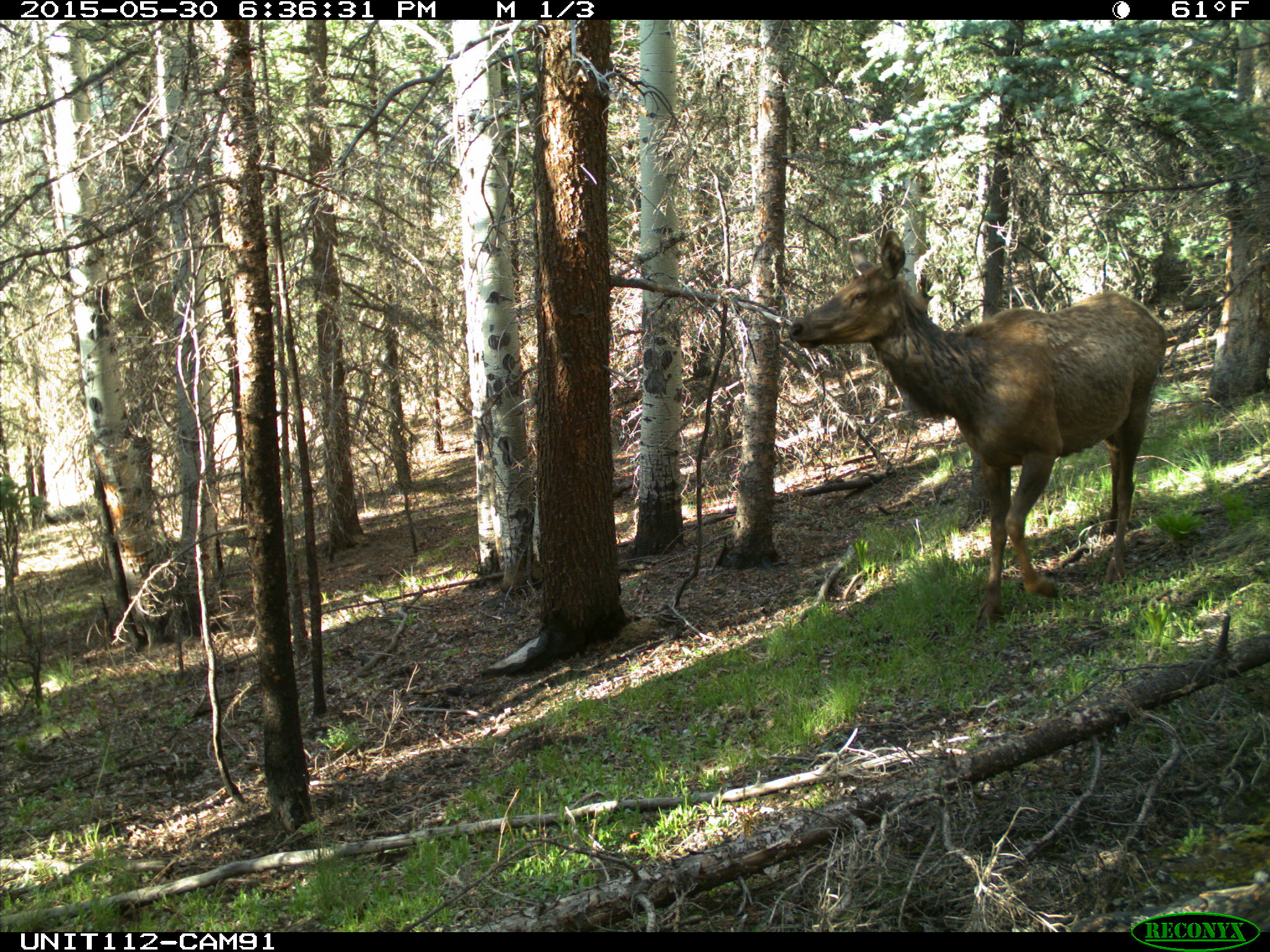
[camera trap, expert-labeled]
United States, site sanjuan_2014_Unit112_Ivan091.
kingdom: Animalia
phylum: Chordata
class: Mammalia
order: Artiodactyla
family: Cervidae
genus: Cervus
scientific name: Cervus elaphus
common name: red deer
Cervus elaphus (red deer).